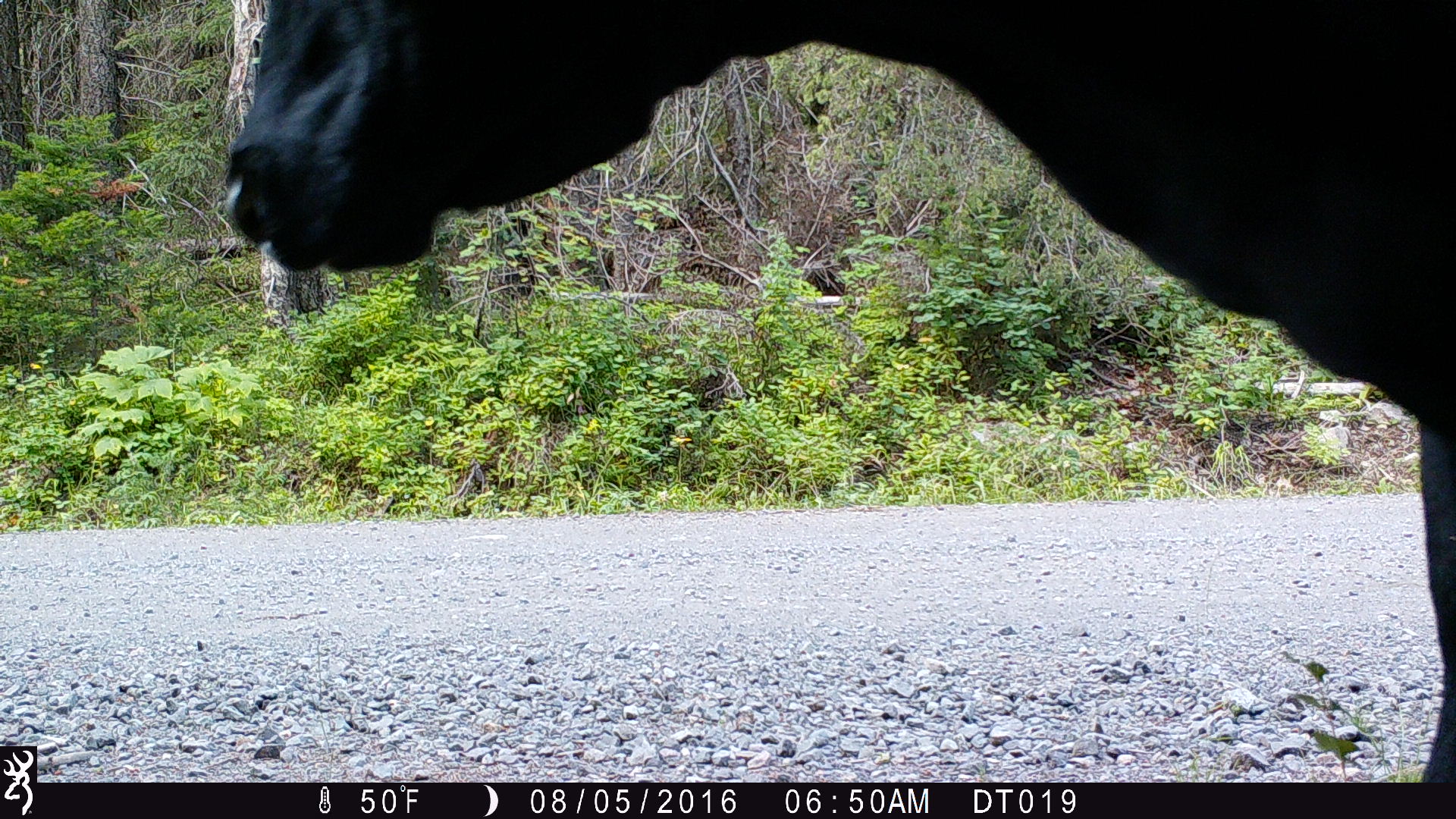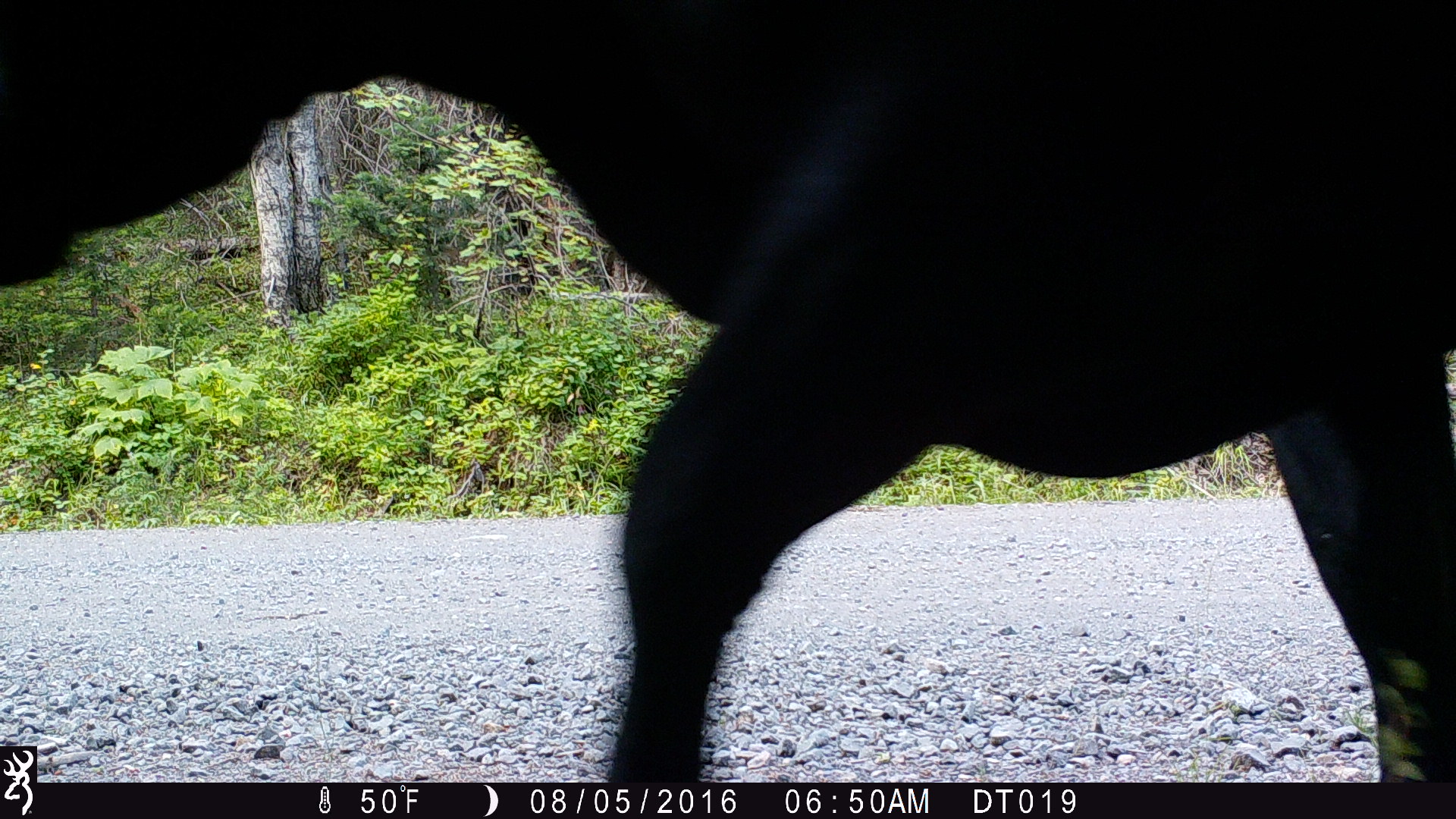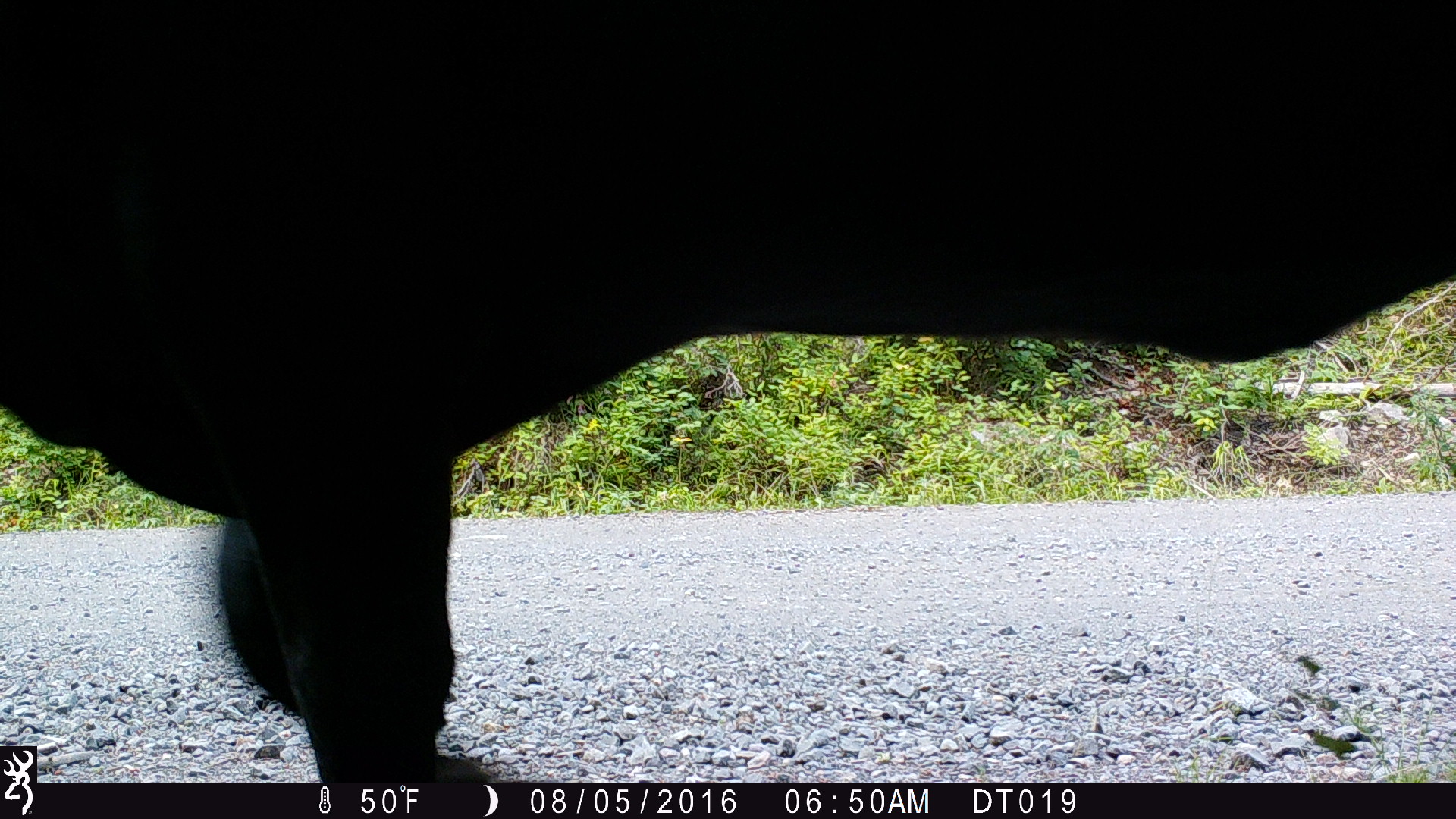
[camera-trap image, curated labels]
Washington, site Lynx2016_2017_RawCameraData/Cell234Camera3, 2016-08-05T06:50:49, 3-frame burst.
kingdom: Animalia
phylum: Chordata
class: Mammalia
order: Artiodactyla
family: Bovidae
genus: Bos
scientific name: Bos taurus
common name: domestic cattle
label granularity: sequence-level